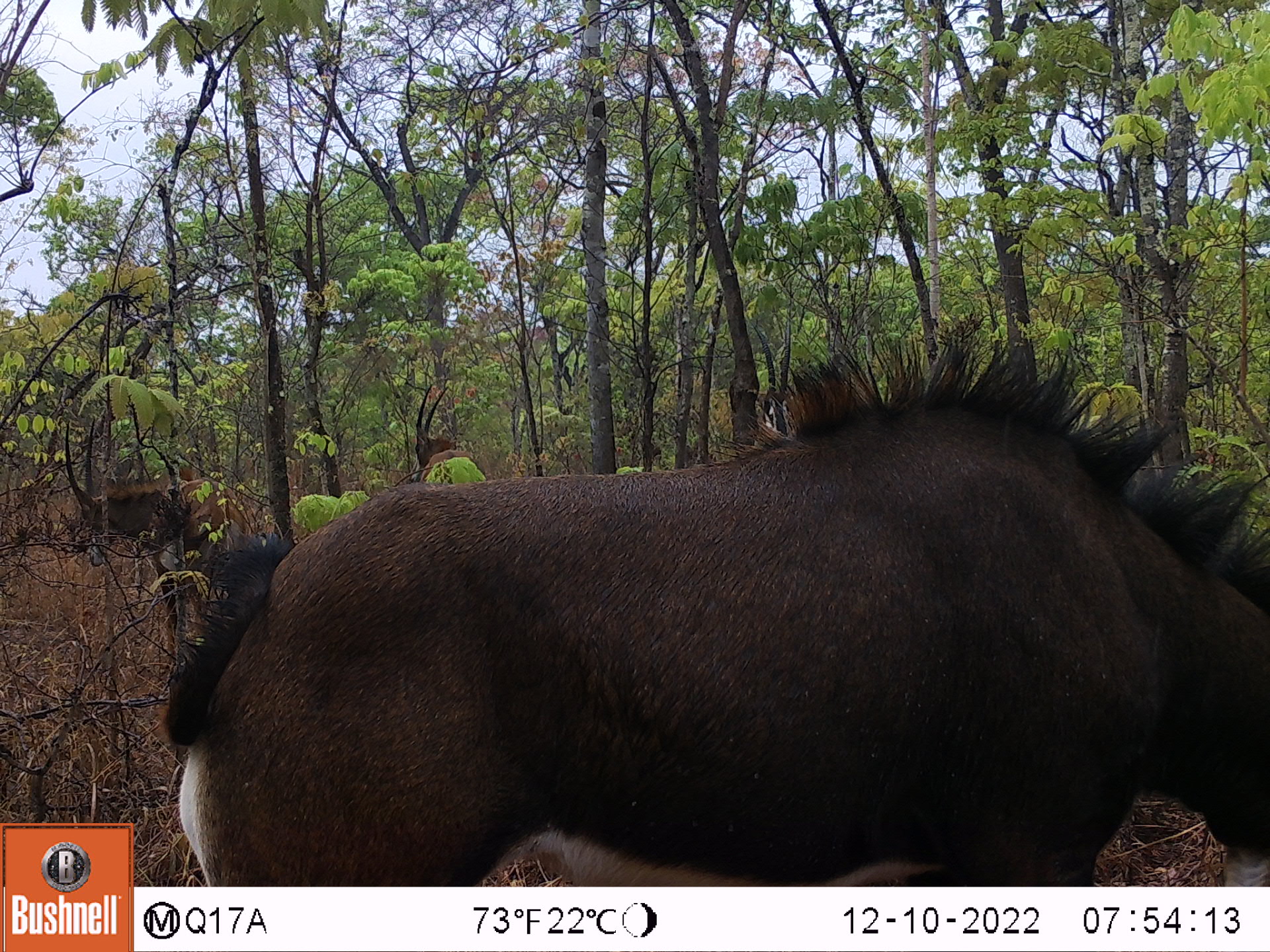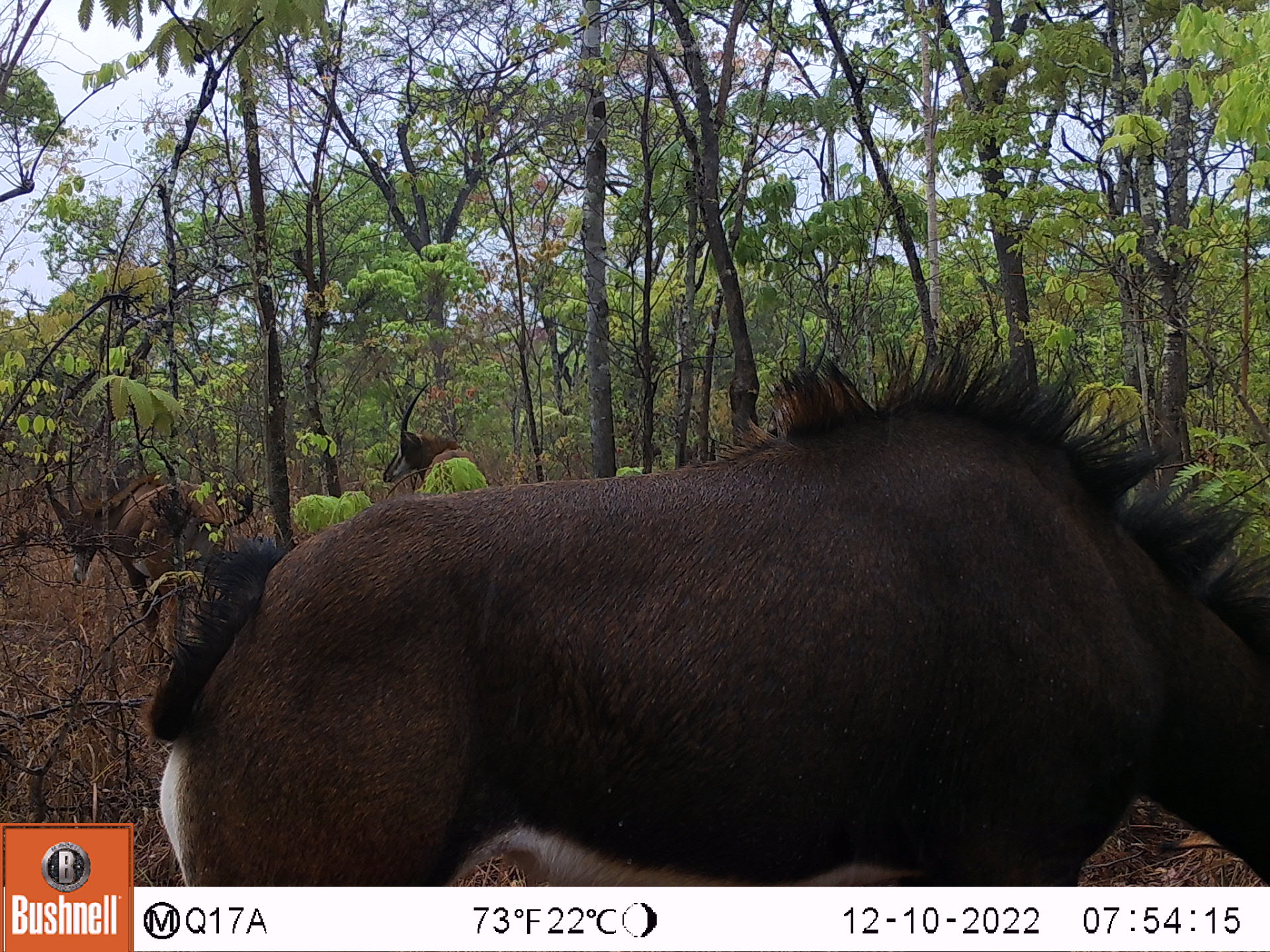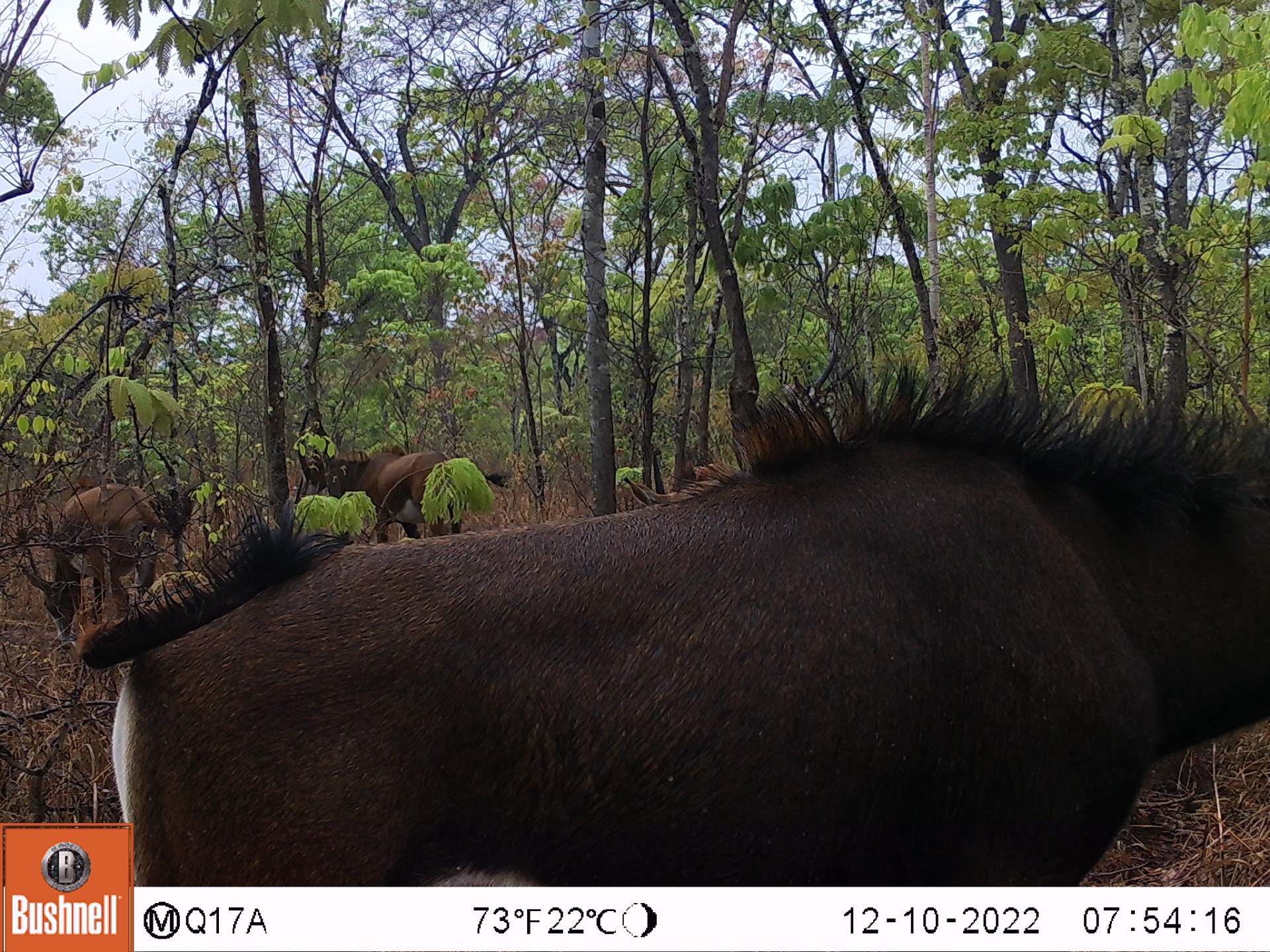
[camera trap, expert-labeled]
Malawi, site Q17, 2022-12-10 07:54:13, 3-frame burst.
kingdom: Animalia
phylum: Chordata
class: Mammalia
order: Artiodactyla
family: Bovidae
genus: Hippotragus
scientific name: Hippotragus niger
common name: sable antelope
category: sable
Sable (sable antelope) (Hippotragus niger), count 4.